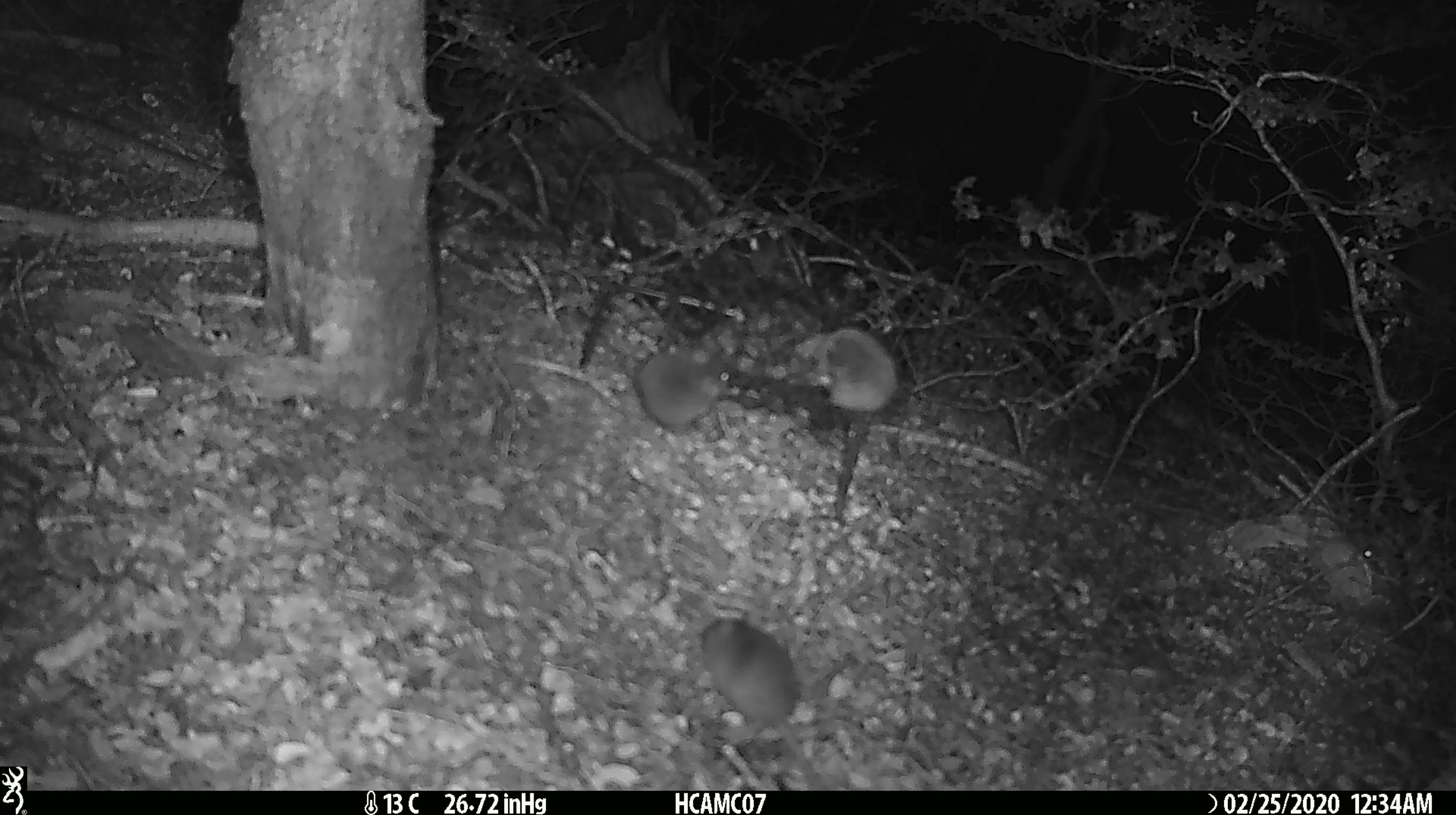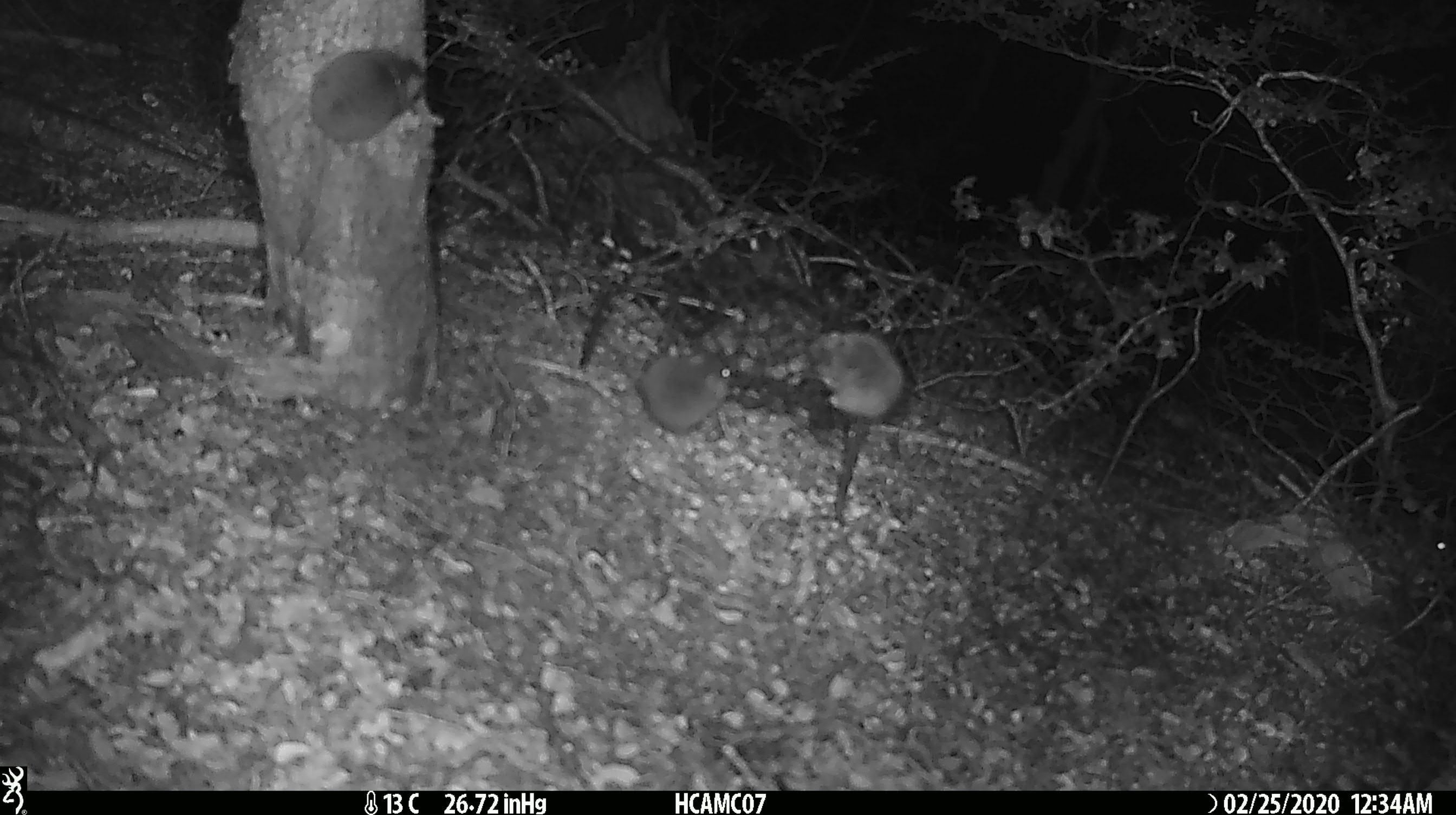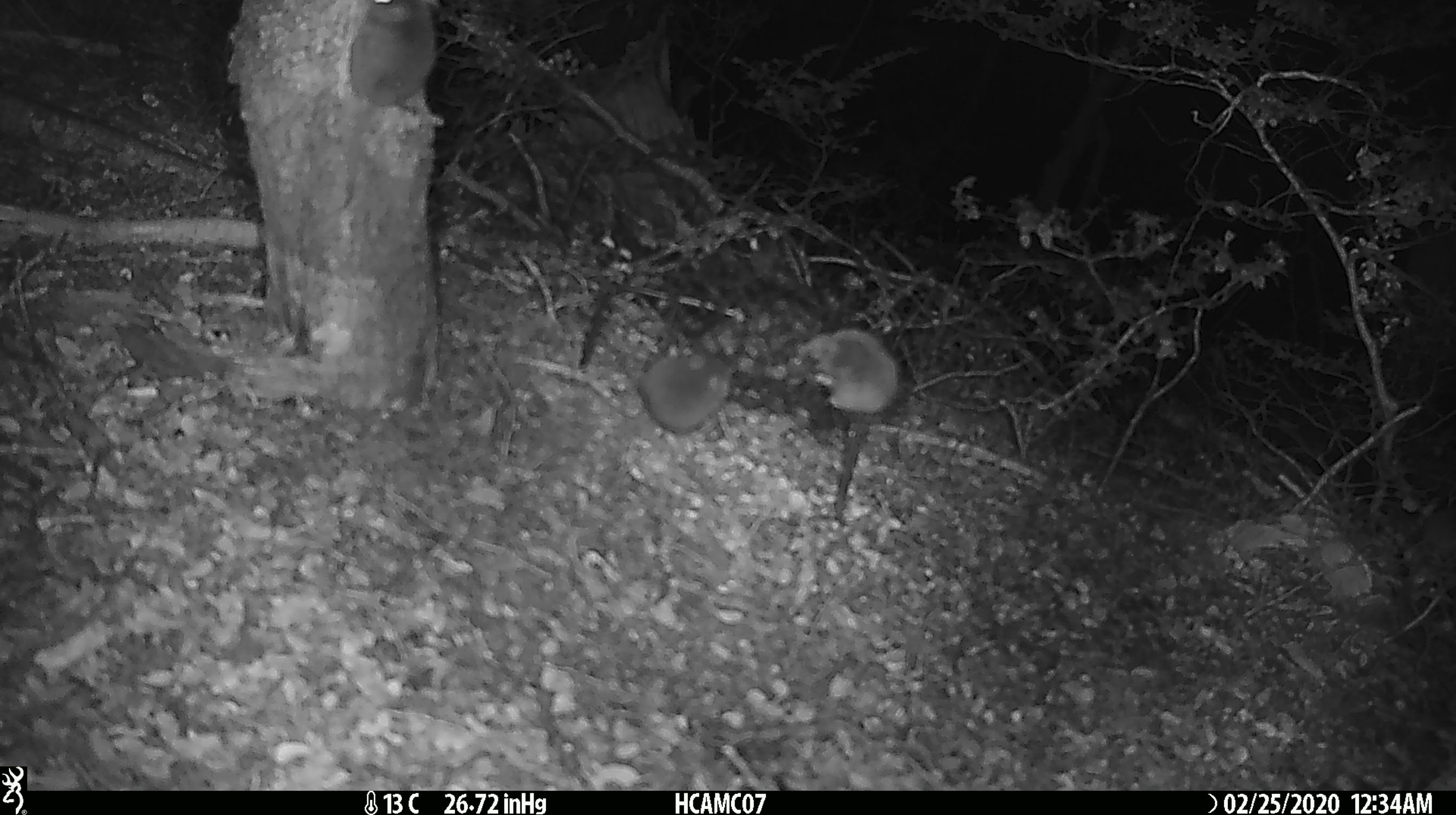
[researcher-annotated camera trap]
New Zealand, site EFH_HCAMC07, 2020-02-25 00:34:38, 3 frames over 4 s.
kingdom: Animalia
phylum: Chordata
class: Mammalia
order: Rodentia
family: Muridae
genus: Mus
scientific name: Mus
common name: mouse